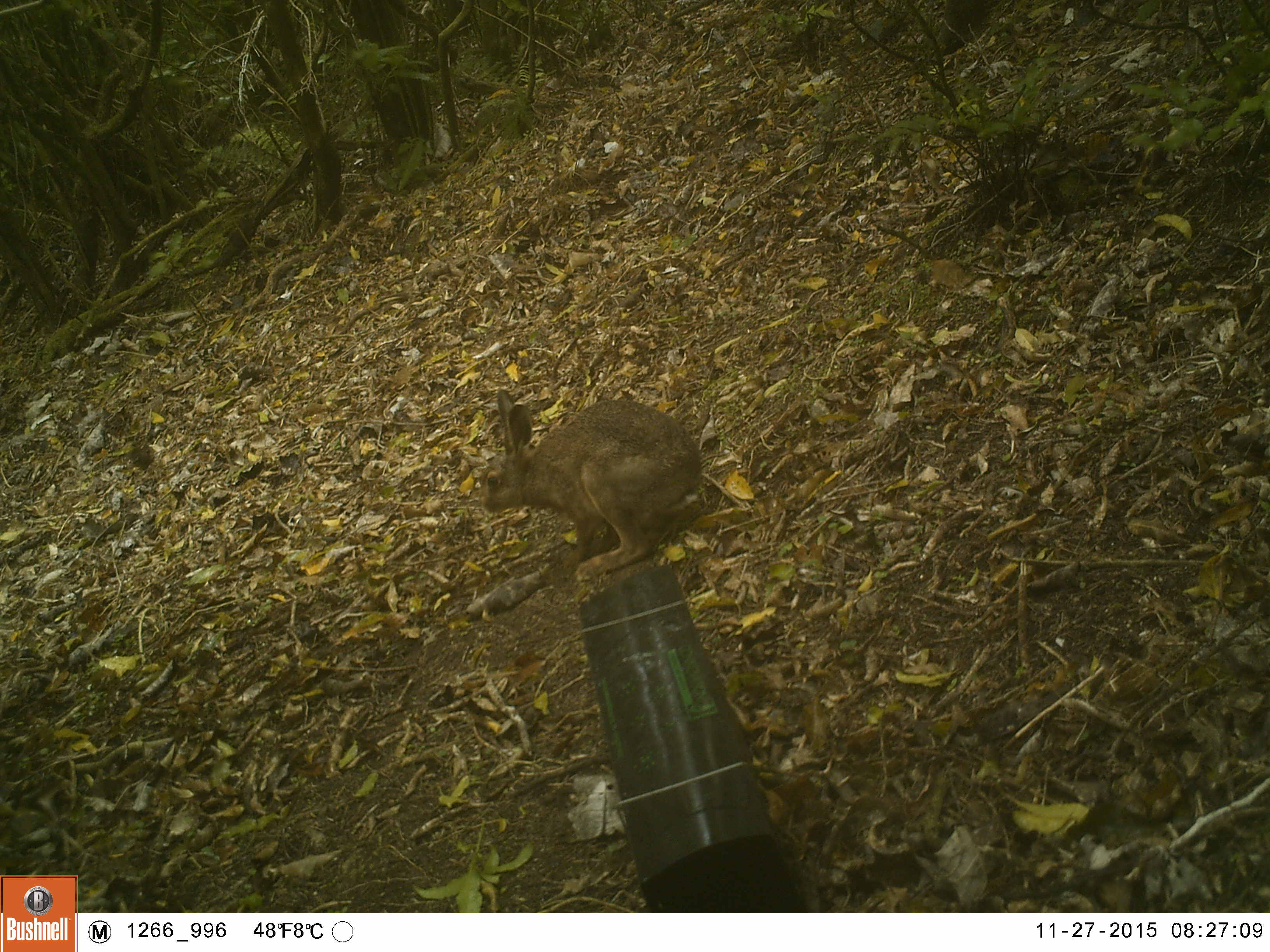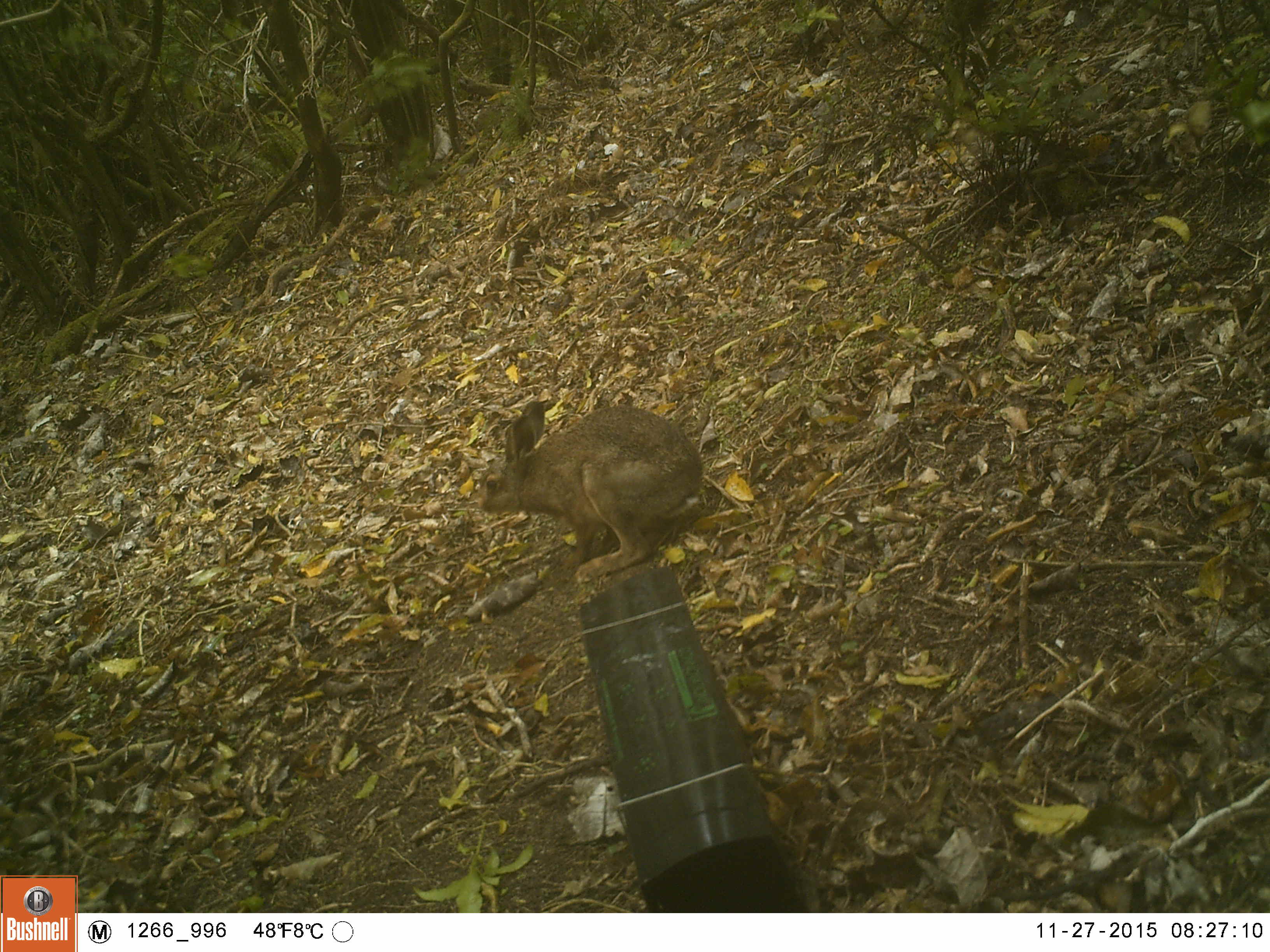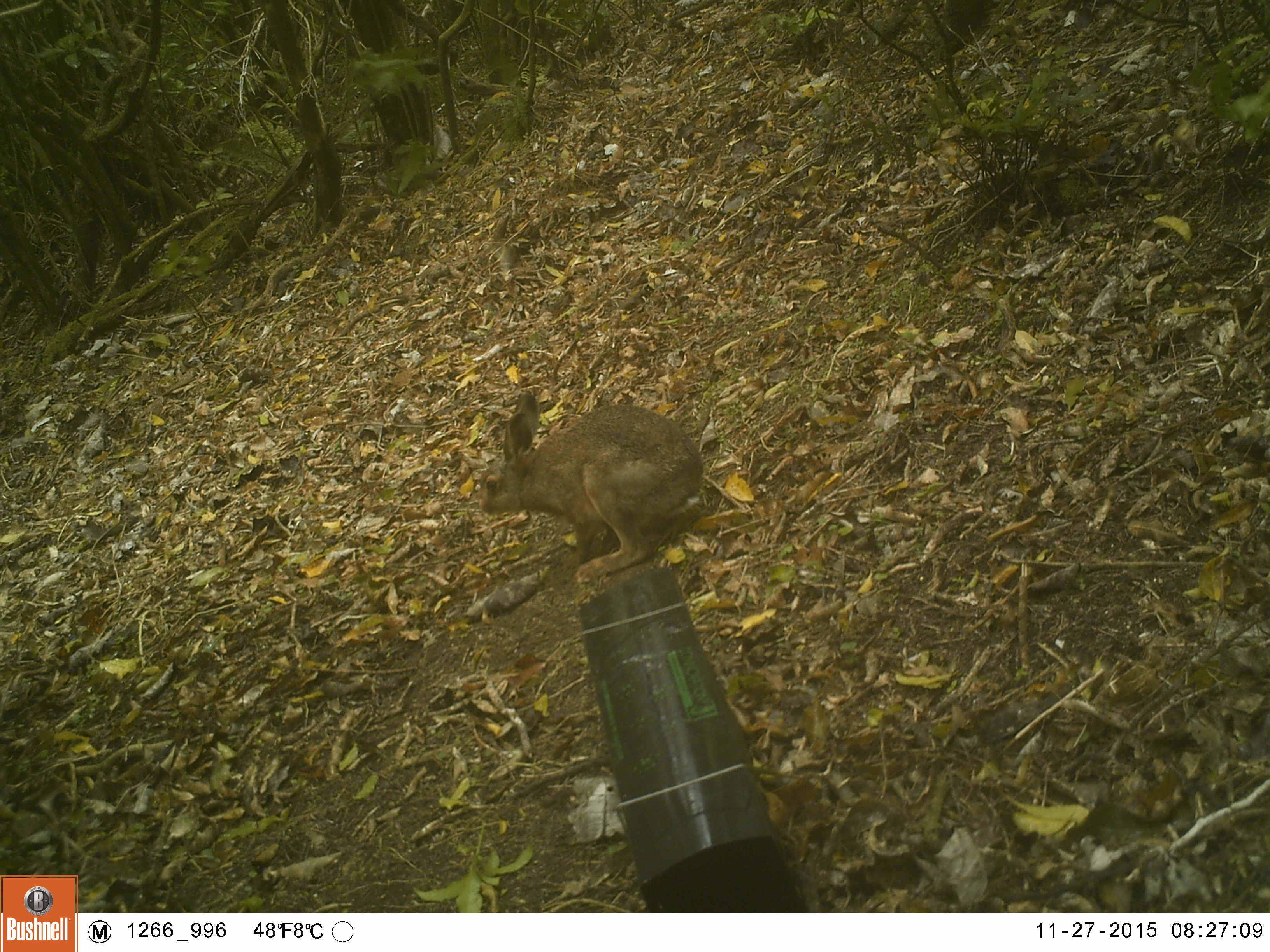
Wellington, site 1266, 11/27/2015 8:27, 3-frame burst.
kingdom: Animalia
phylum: Chordata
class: Mammalia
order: Lagomorpha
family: Leporidae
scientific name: Leporidae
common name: rabbit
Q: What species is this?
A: Rabbit (Leporidae).